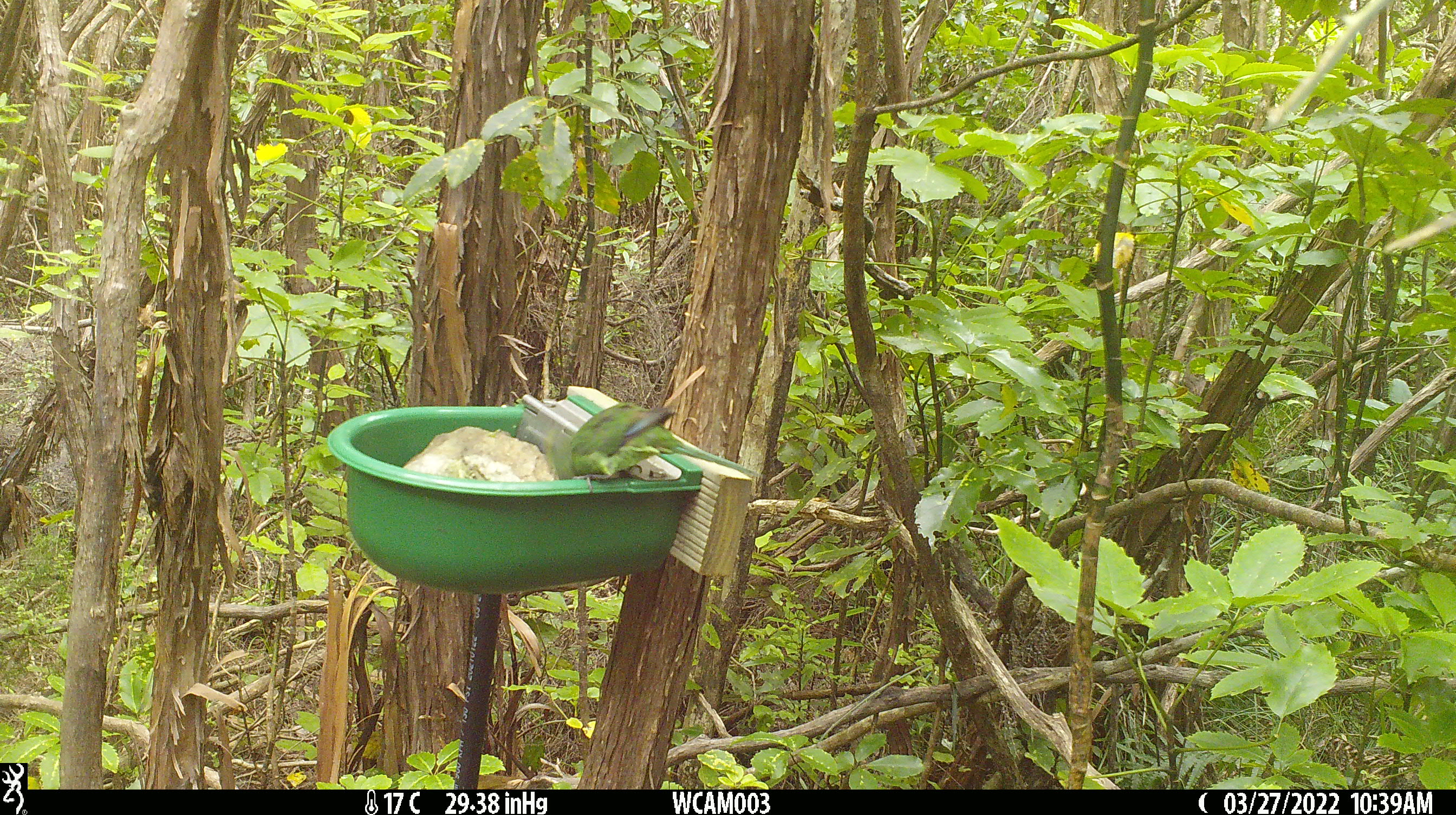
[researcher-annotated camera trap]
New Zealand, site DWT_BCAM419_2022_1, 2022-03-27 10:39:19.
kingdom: Animalia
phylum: Chordata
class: Aves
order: Psittaciformes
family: Psittaculidae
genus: Cyanoramphus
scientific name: Cyanoramphus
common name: parakeet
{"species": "parakeet (Cyanoramphus)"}